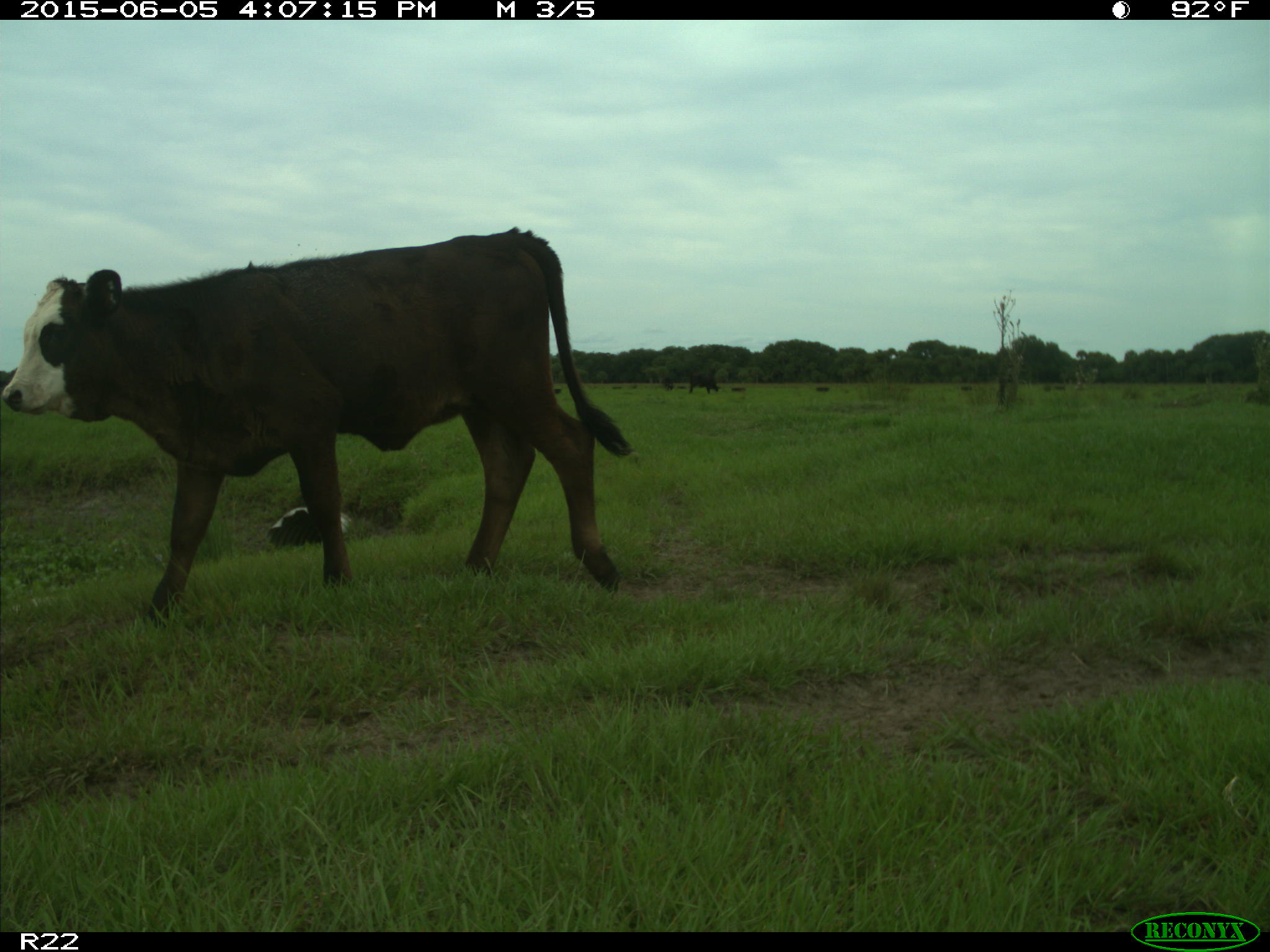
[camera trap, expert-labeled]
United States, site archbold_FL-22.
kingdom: Animalia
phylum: Chordata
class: Mammalia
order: Artiodactyla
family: Bovidae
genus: Bos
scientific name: Bos taurus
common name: domestic cow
Bos taurus (domestic cow).